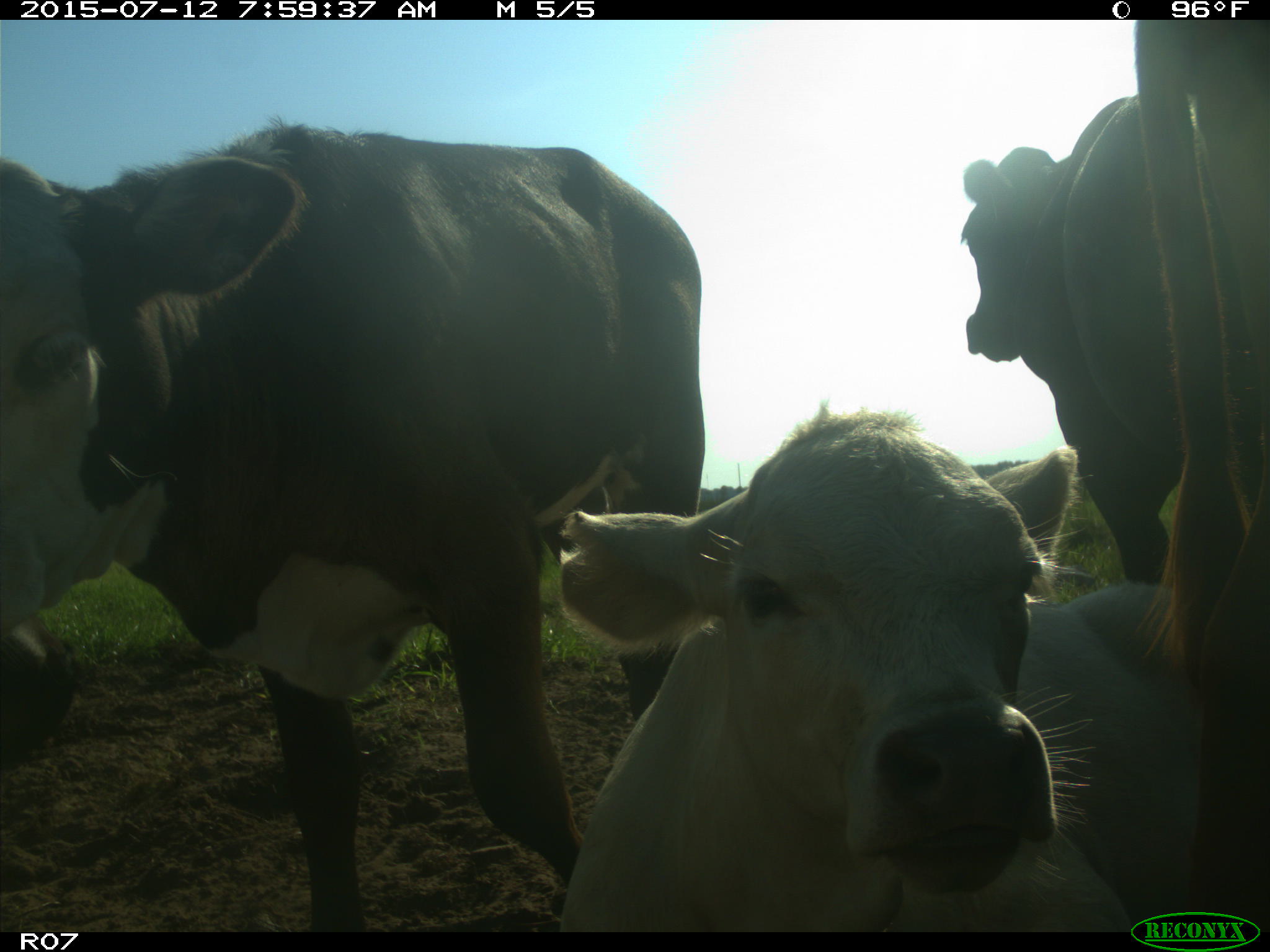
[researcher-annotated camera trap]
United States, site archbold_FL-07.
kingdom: Animalia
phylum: Chordata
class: Mammalia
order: Artiodactyla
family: Bovidae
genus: Bos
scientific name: Bos taurus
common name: domestic cow